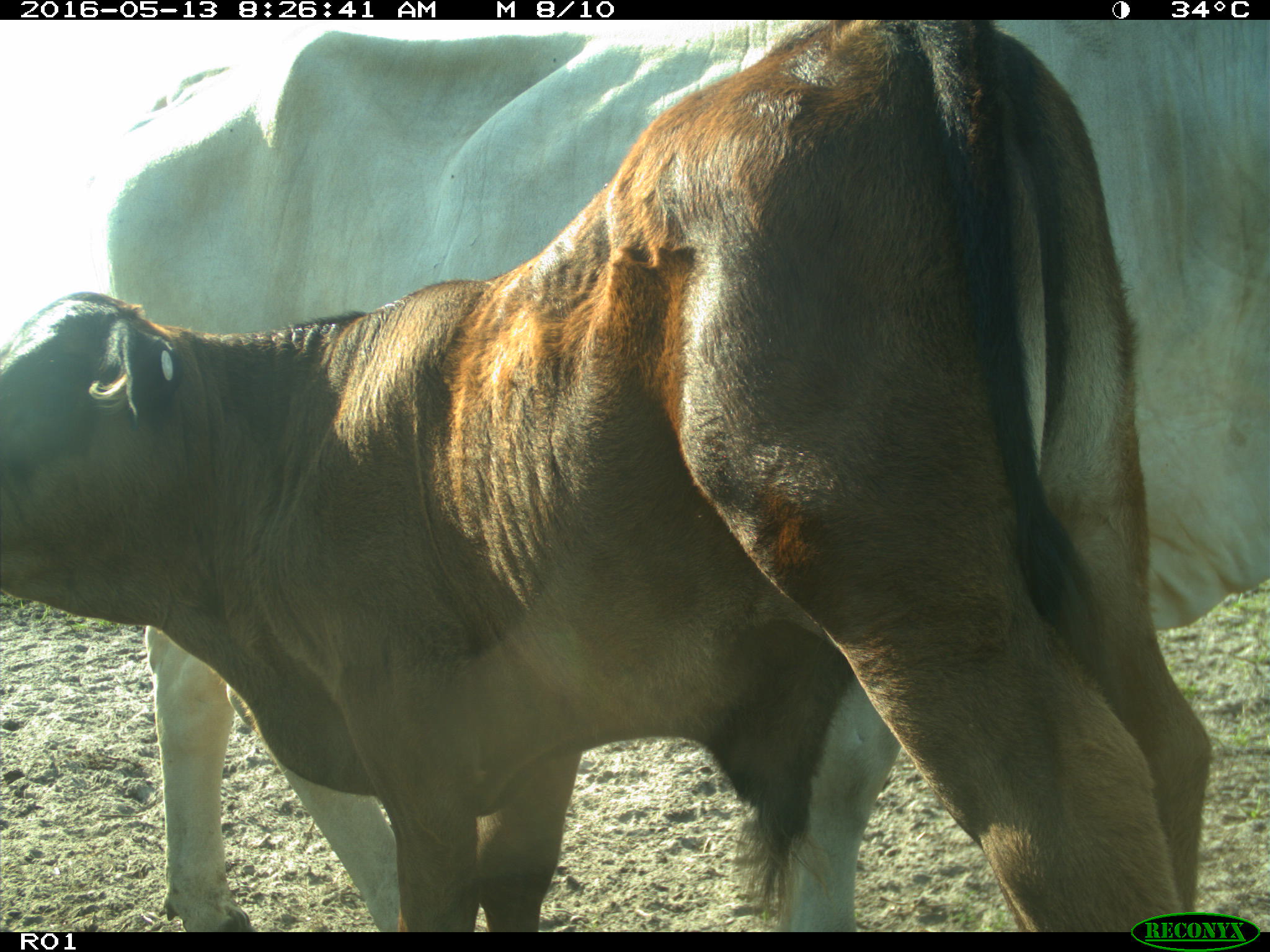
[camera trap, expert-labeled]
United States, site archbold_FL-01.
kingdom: Animalia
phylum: Chordata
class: Mammalia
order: Artiodactyla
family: Bovidae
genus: Bos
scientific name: Bos taurus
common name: domestic cow